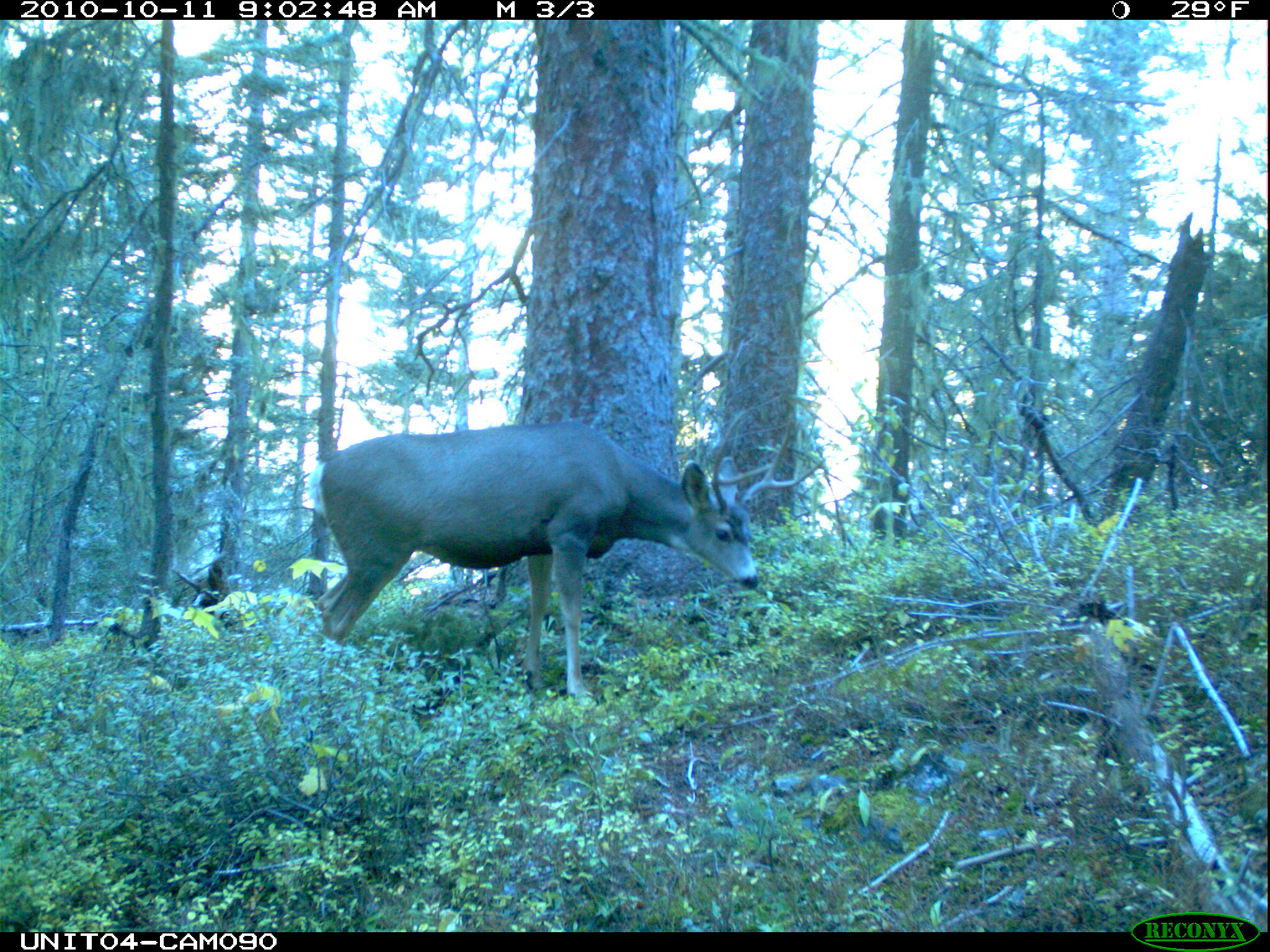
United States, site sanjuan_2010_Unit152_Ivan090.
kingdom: Animalia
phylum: Chordata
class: Mammalia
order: Artiodactyla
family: Cervidae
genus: Odocoileus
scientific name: Odocoileus hemionus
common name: mule deer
Odocoileus hemionus (mule deer).